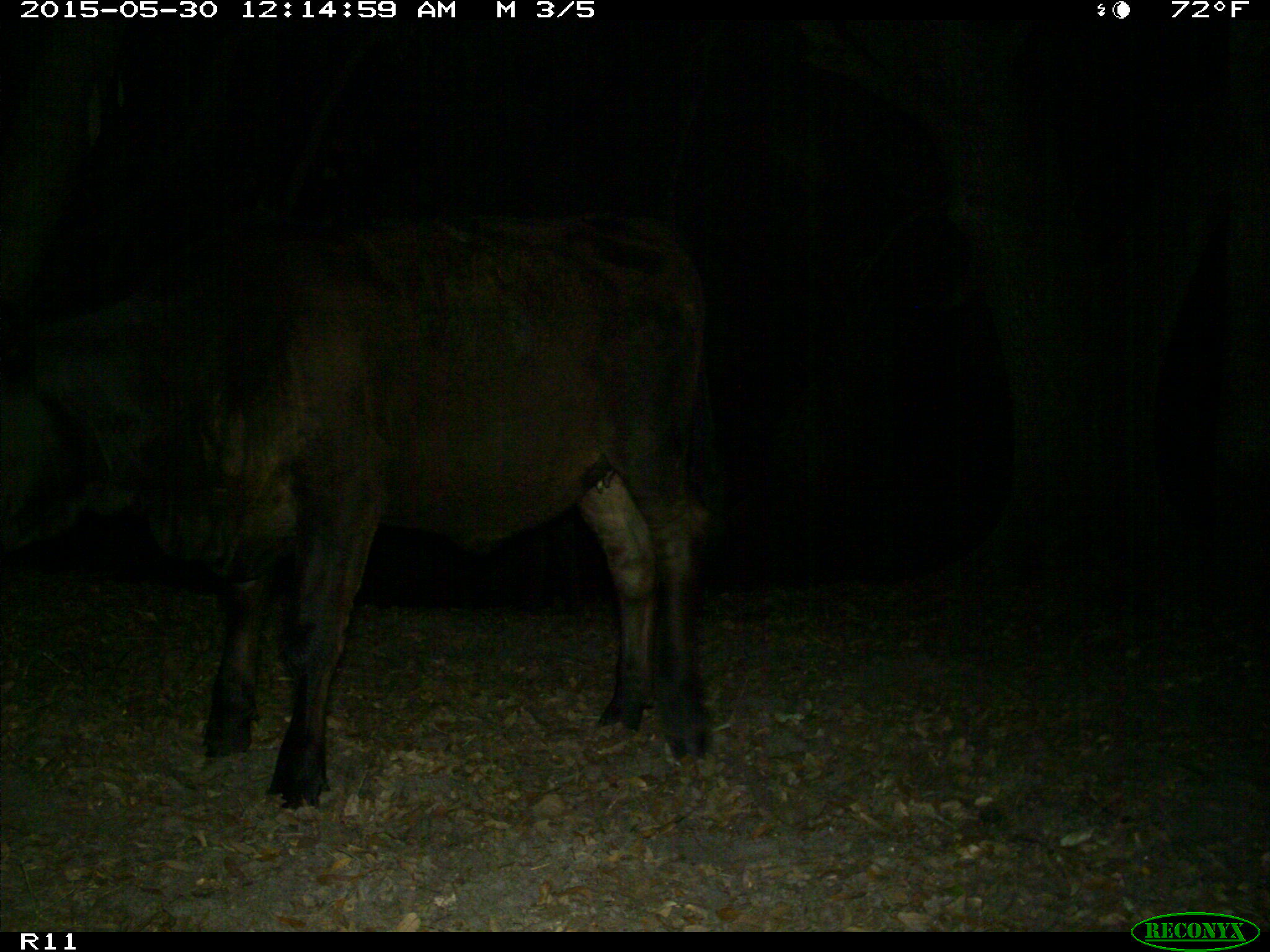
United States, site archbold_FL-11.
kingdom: Animalia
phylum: Chordata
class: Mammalia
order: Artiodactyla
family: Bovidae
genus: Bos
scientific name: Bos taurus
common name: domestic cow